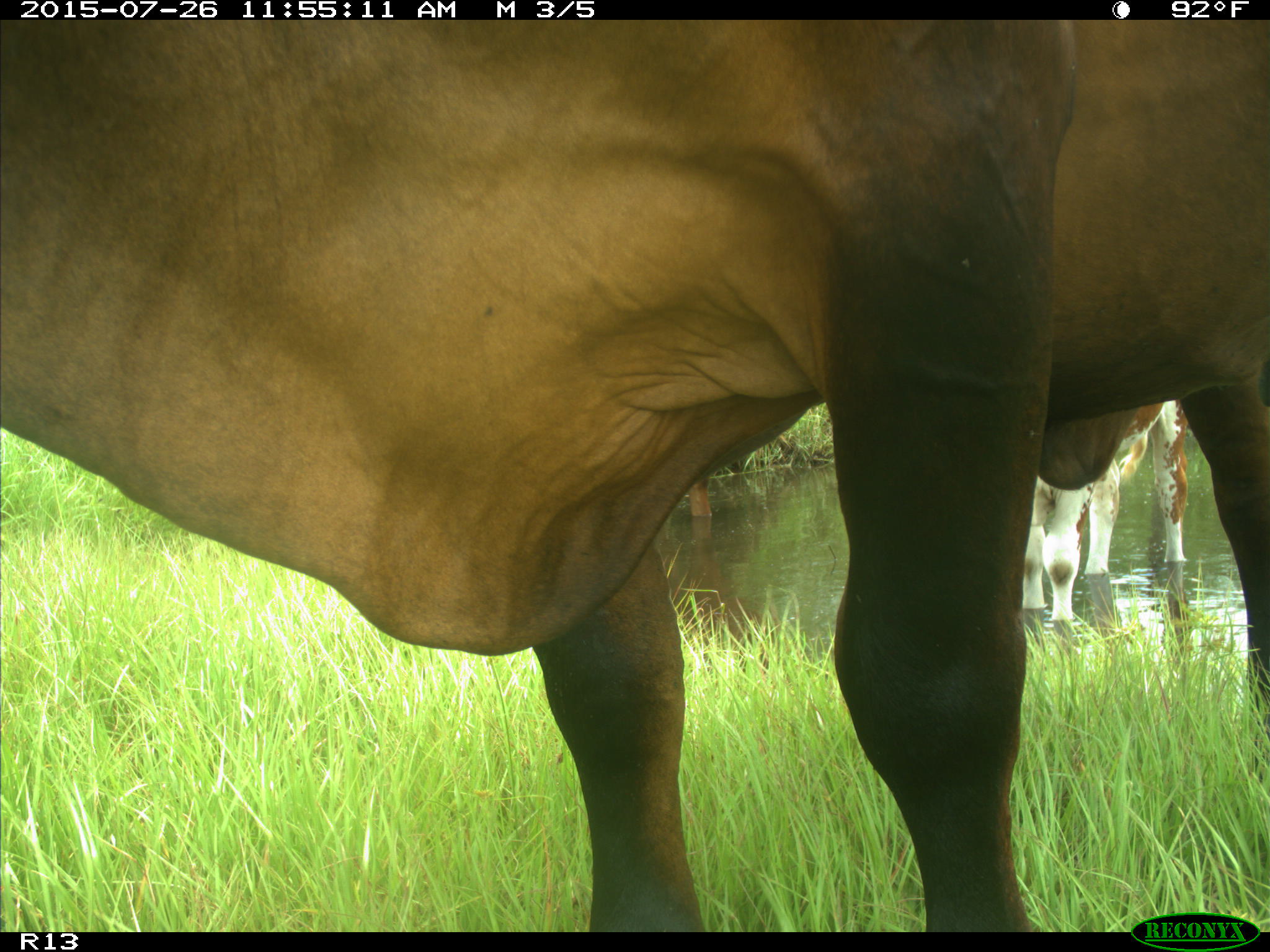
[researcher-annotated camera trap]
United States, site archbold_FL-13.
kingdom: Animalia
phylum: Chordata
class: Mammalia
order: Artiodactyla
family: Bovidae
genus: Bos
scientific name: Bos taurus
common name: domestic cow